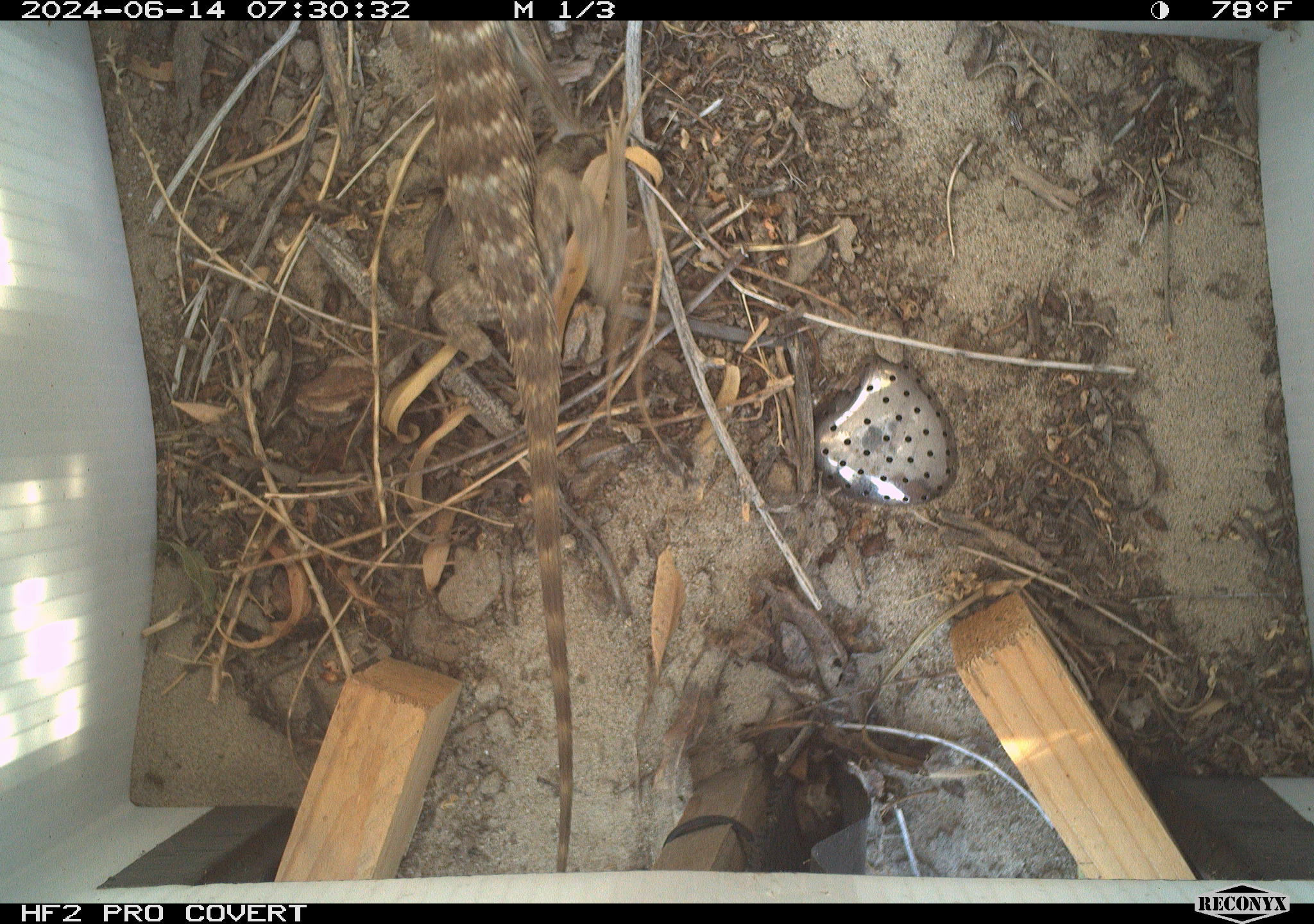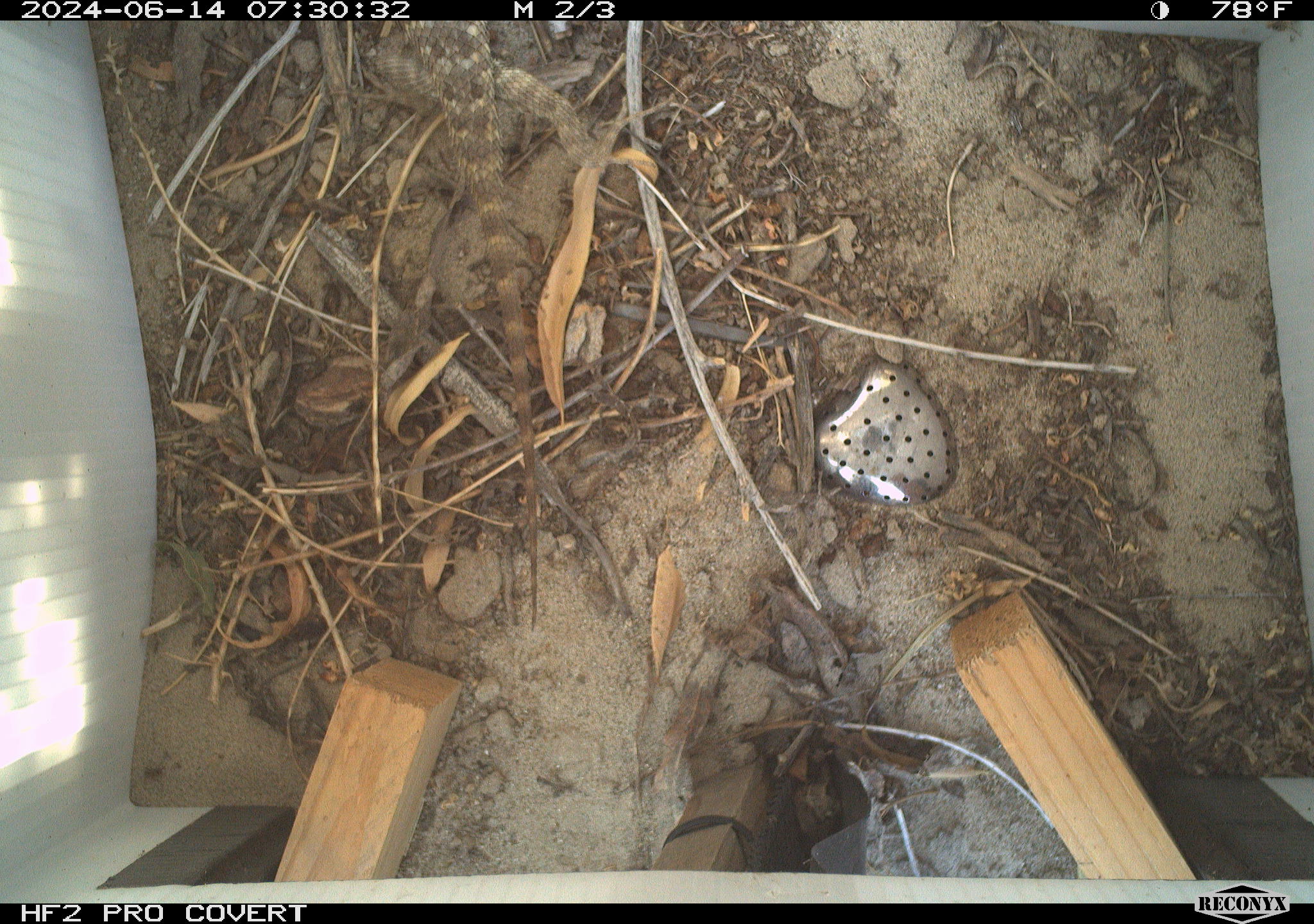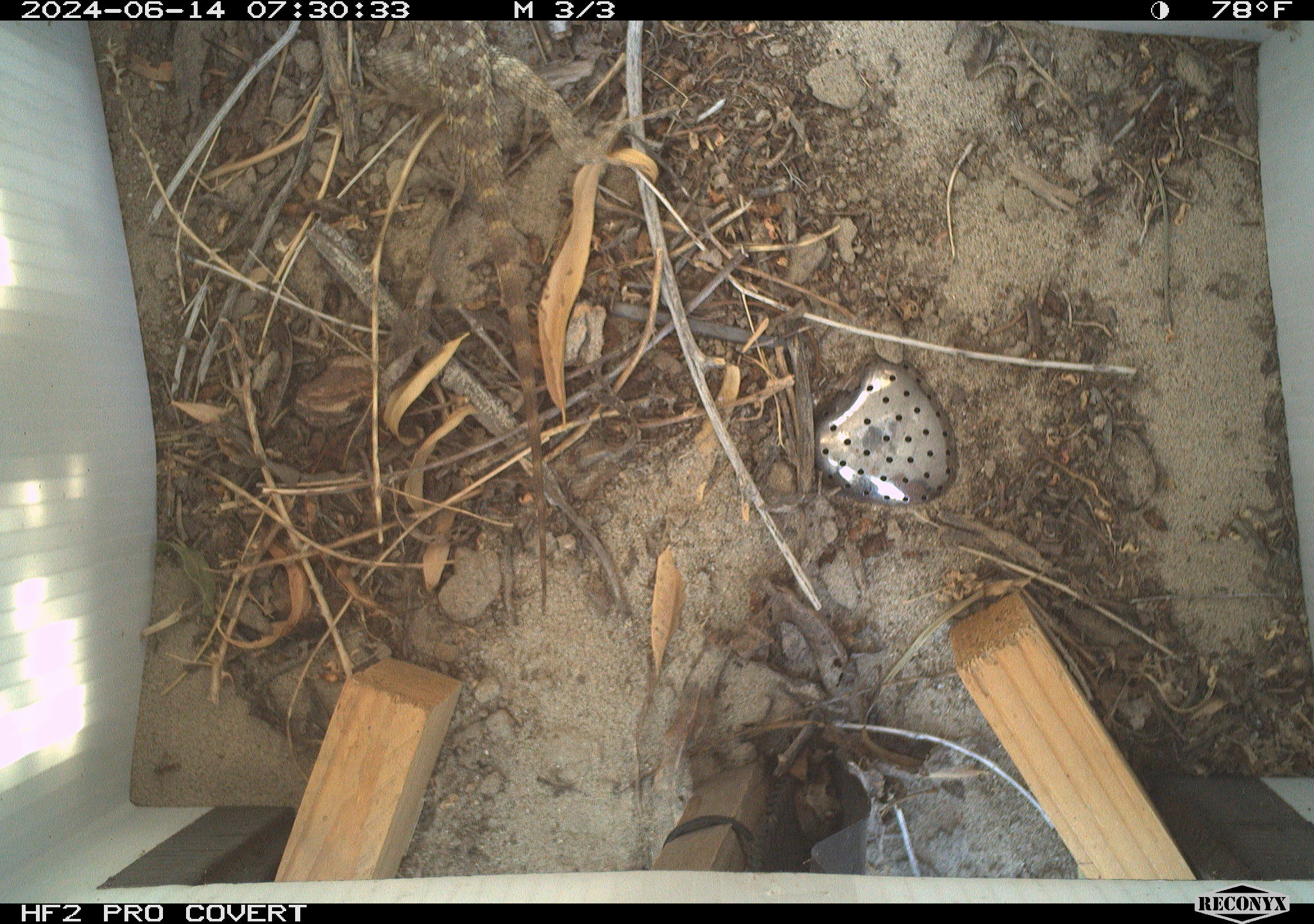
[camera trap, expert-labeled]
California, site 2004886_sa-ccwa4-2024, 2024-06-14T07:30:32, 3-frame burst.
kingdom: Animalia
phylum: Chordata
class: Reptilia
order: Squamata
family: Phrynosomatidae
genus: Sceloporus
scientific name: Sceloporus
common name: spiny lizards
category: sceloporus species